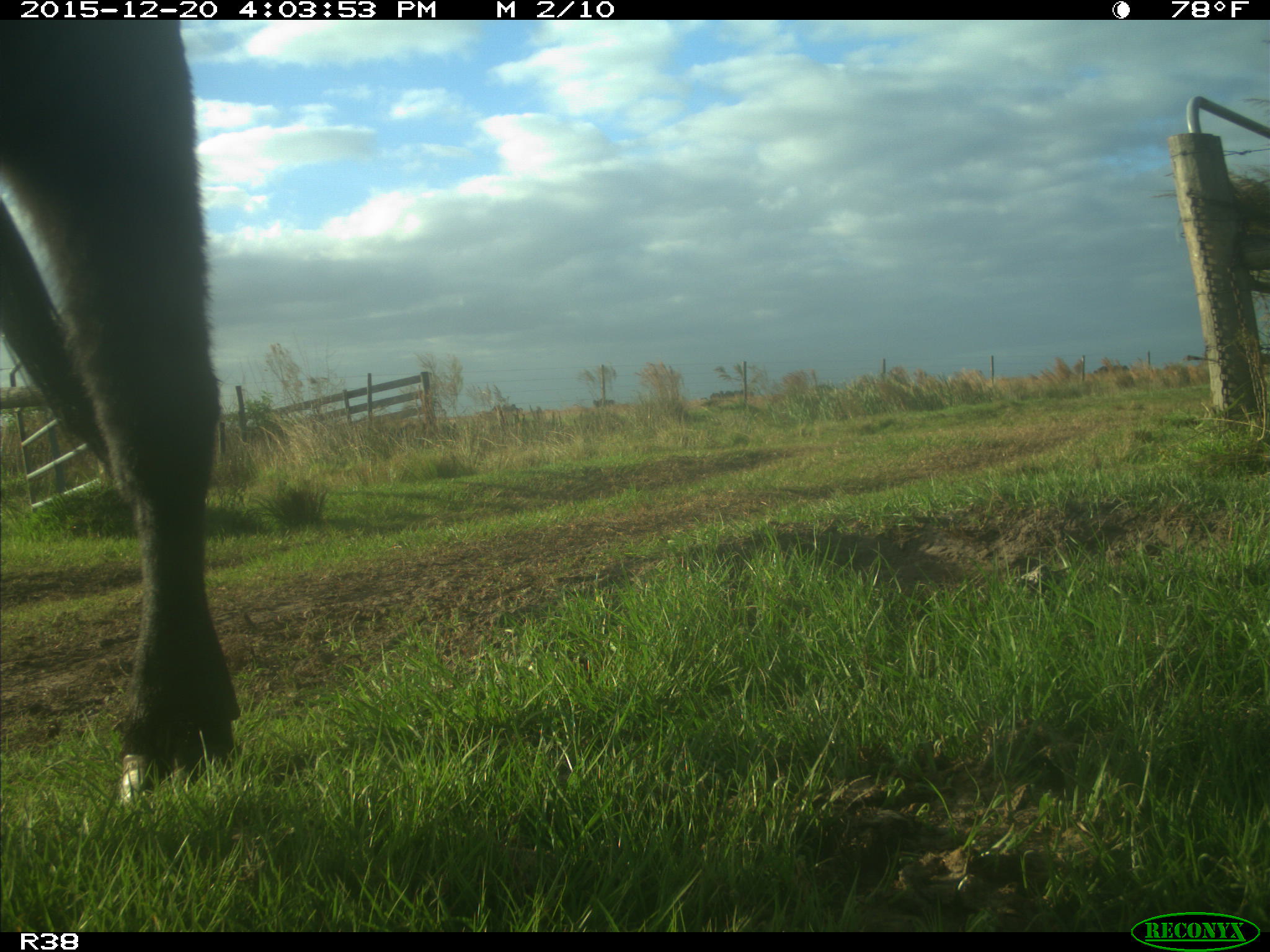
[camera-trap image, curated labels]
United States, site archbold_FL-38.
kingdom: Animalia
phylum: Chordata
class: Mammalia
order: Artiodactyla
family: Bovidae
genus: Bos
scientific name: Bos taurus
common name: domestic cow